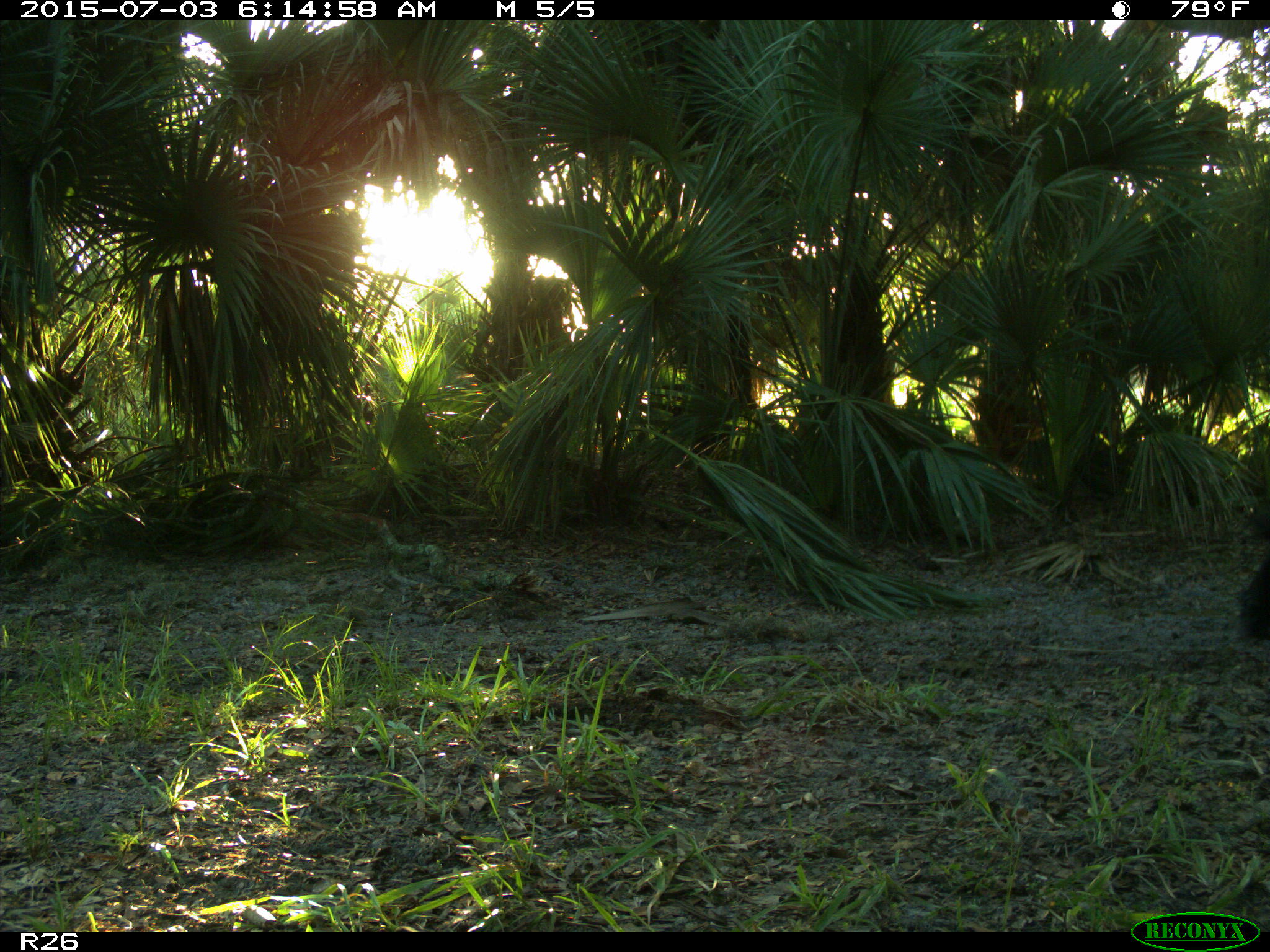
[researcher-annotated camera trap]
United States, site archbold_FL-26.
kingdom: Animalia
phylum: Chordata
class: Mammalia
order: Artiodactyla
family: Bovidae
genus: Bos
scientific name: Bos taurus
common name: domestic cow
Bos taurus (domestic cow).